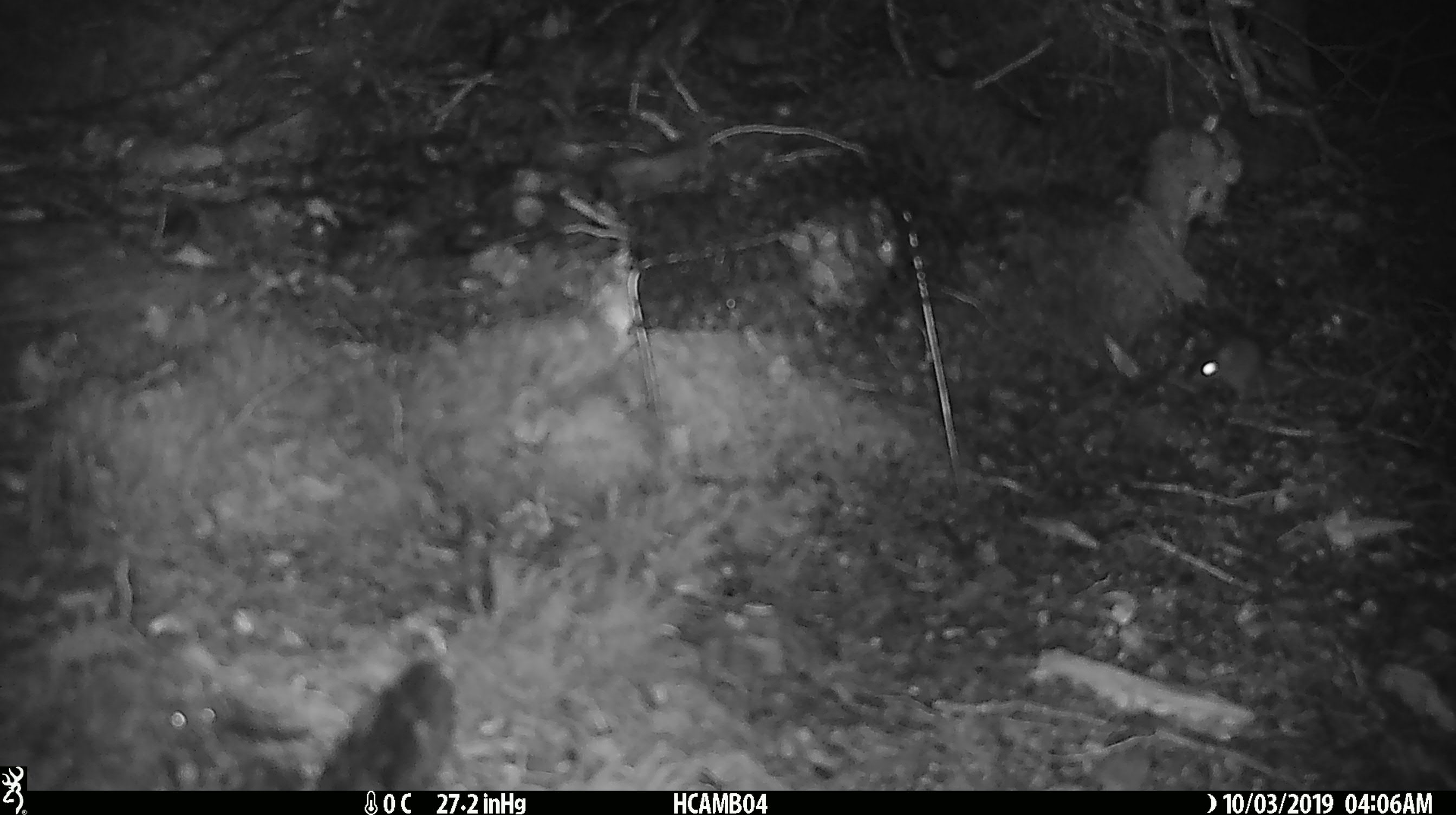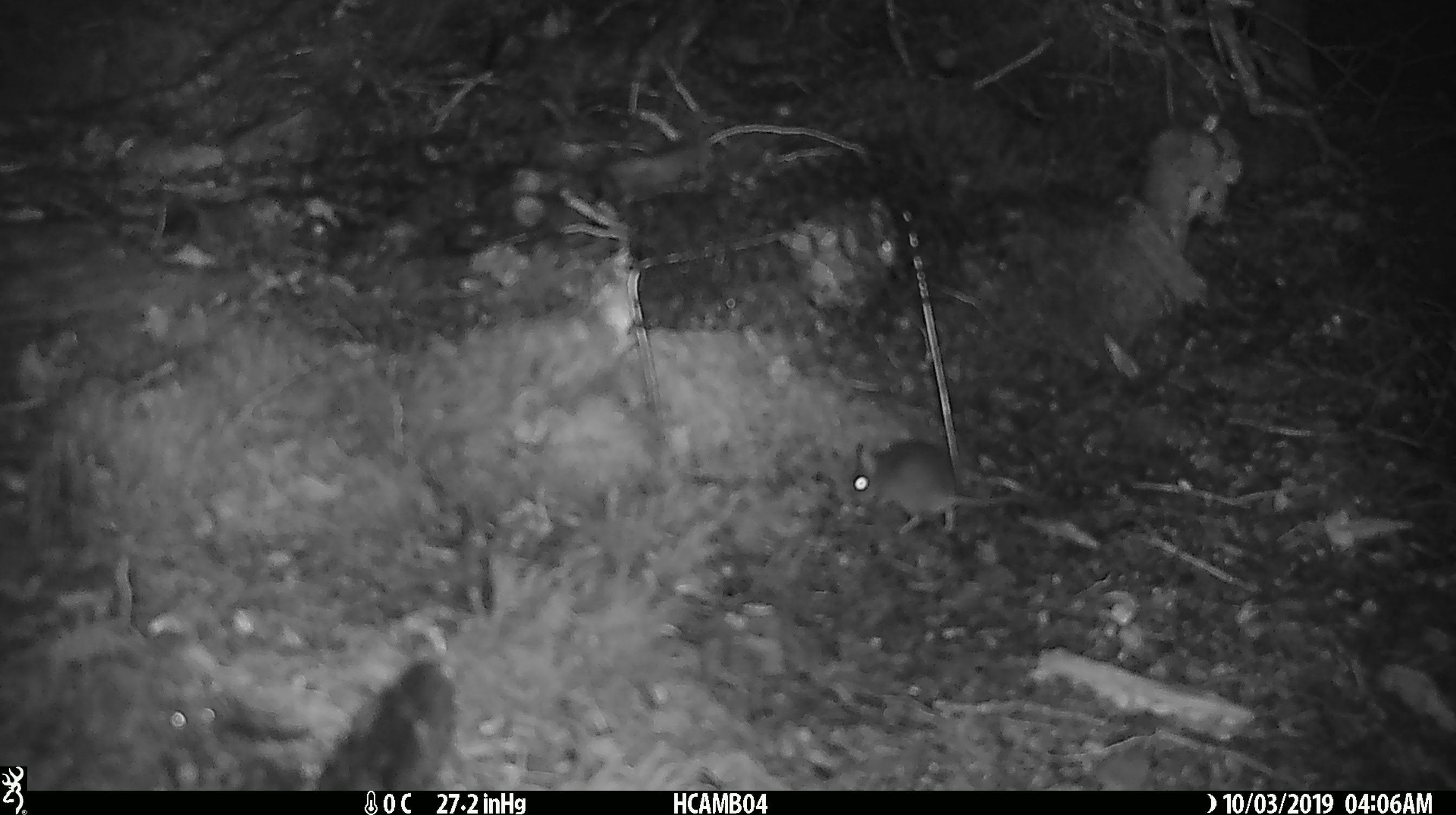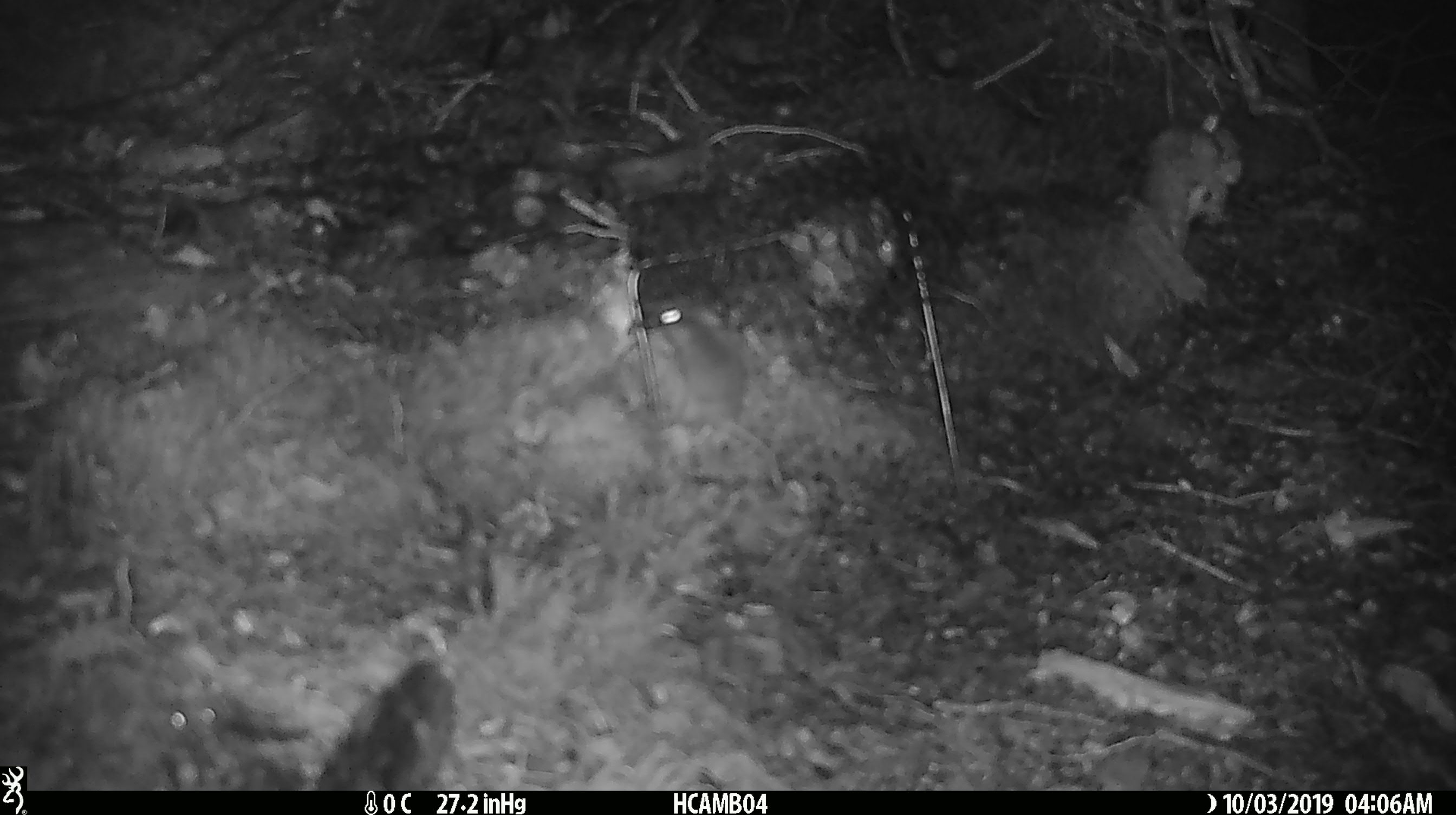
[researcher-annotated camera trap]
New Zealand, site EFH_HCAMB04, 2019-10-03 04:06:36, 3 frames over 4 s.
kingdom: Animalia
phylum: Chordata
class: Mammalia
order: Rodentia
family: Muridae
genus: Mus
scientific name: Mus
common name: mouse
Mouse (Mus).